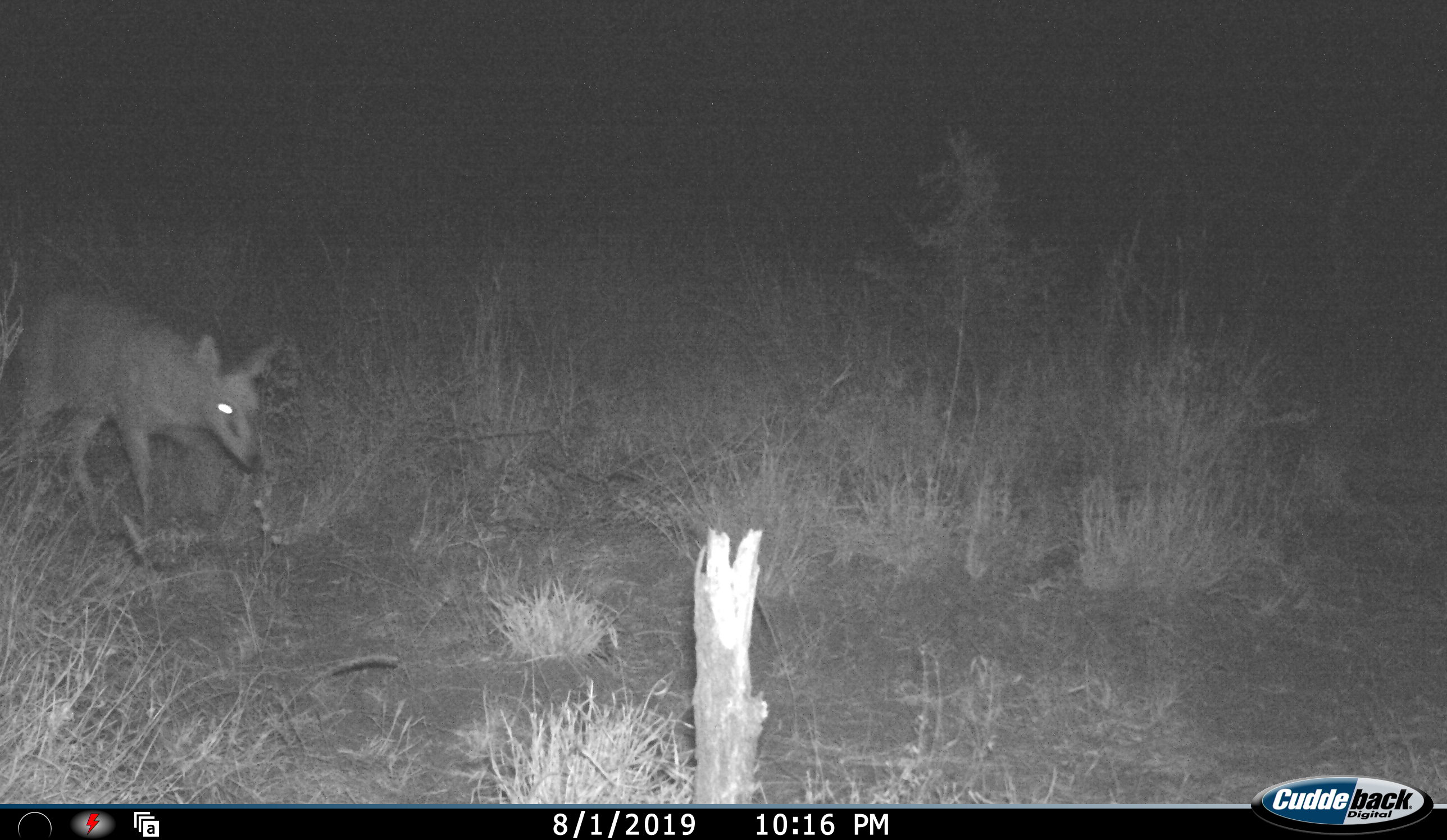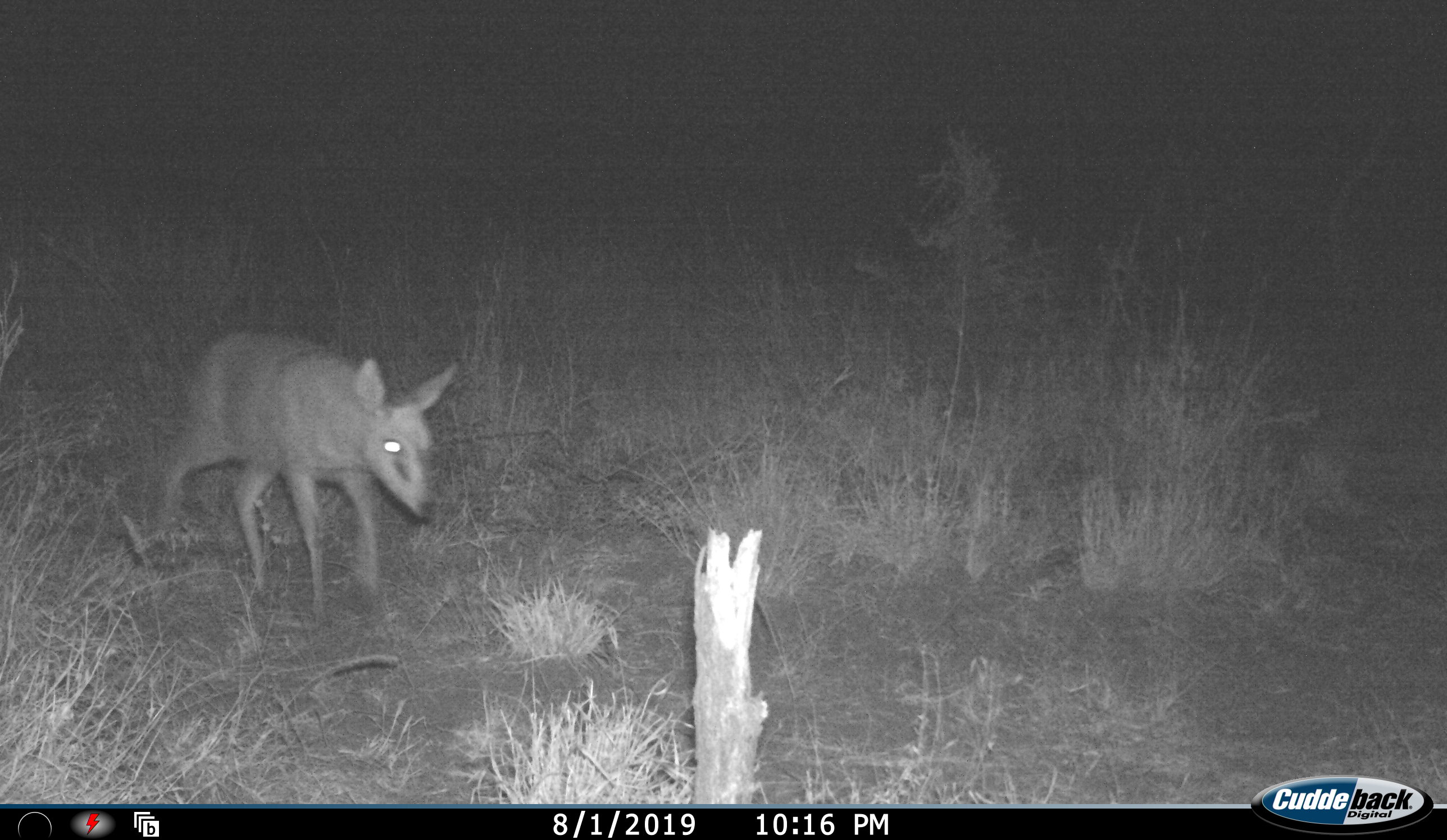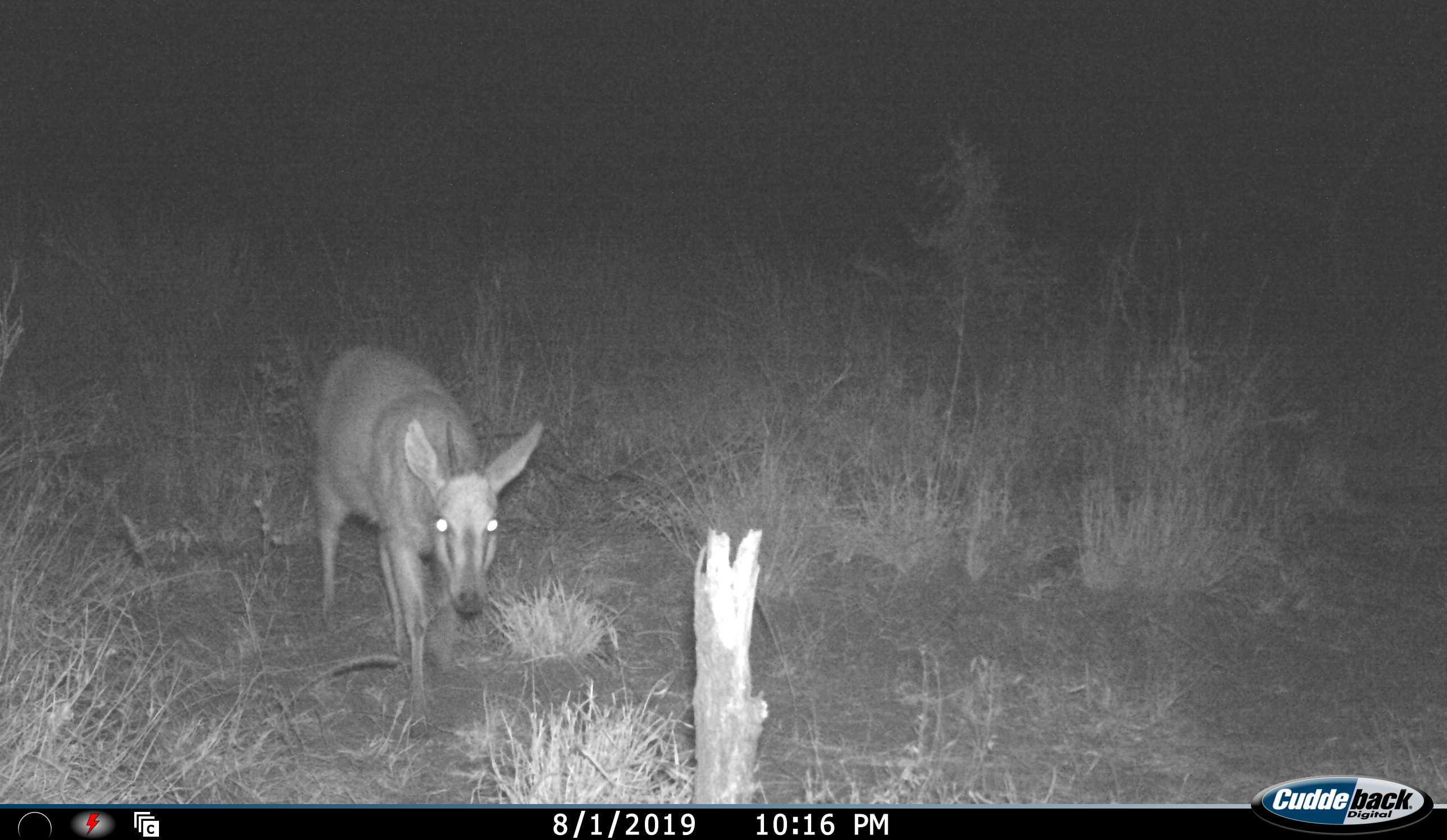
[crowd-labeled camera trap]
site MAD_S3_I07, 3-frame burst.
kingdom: Animalia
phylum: Chordata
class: Mammalia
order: Artiodactyla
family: Bovidae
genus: Sylvicapra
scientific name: Sylvicapra grimmia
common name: common duiker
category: duikercommongrey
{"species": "duikercommongrey (common duiker) (Sylvicapra grimmia)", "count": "1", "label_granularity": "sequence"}